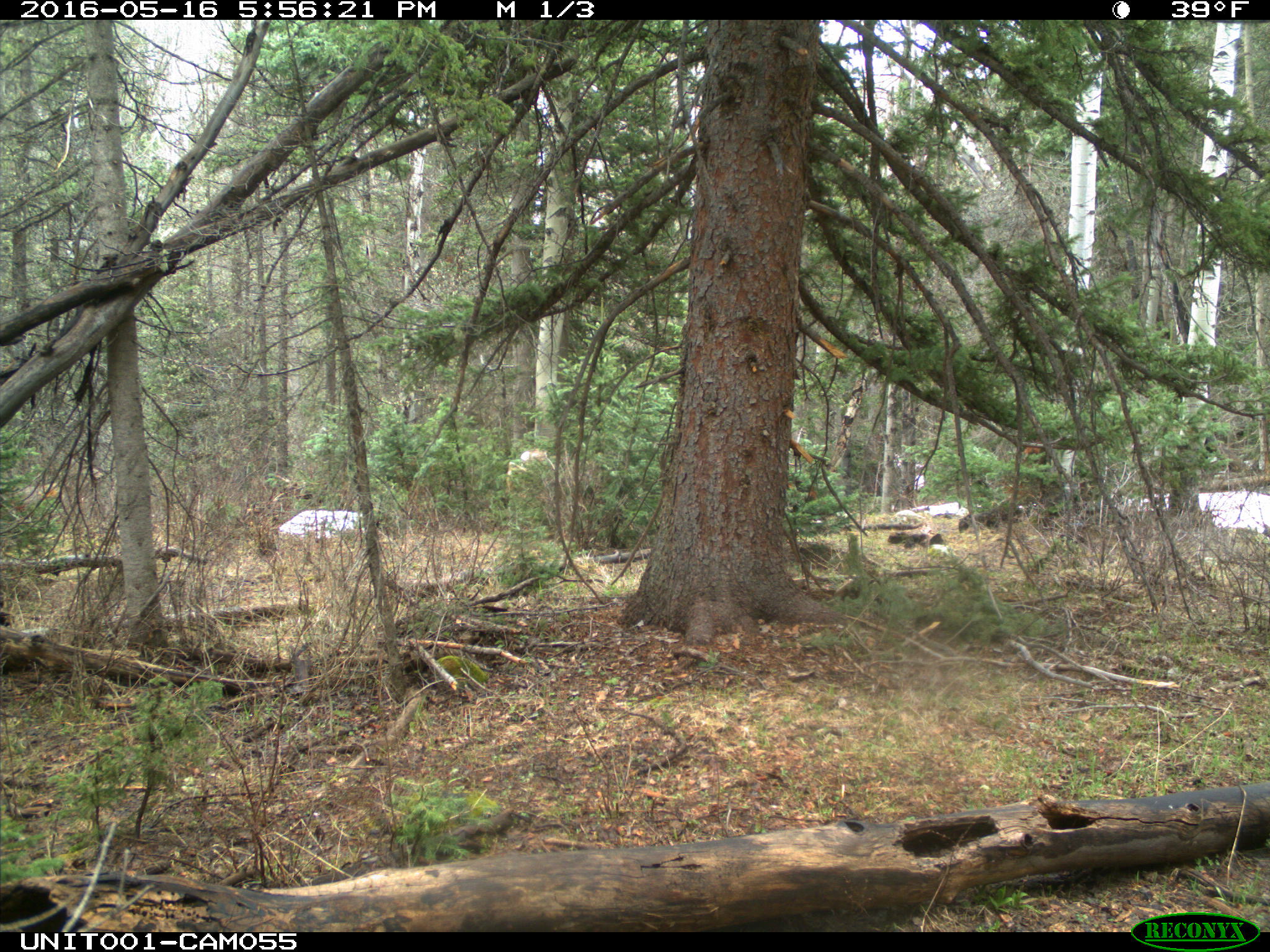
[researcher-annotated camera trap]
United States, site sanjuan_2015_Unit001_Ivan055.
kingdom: Animalia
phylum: Chordata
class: Mammalia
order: Artiodactyla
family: Cervidae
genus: Odocoileus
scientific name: Odocoileus hemionus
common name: mule deer